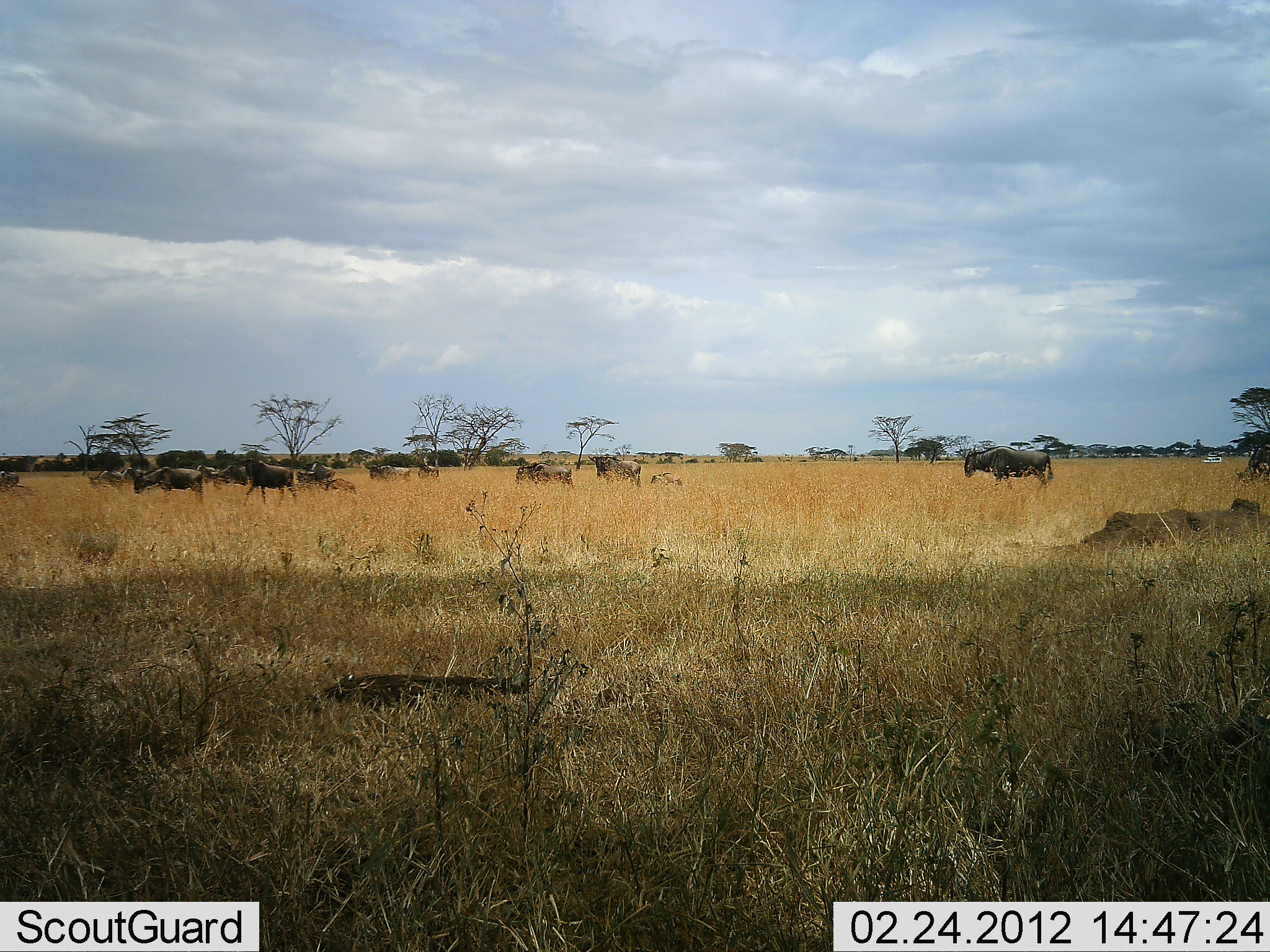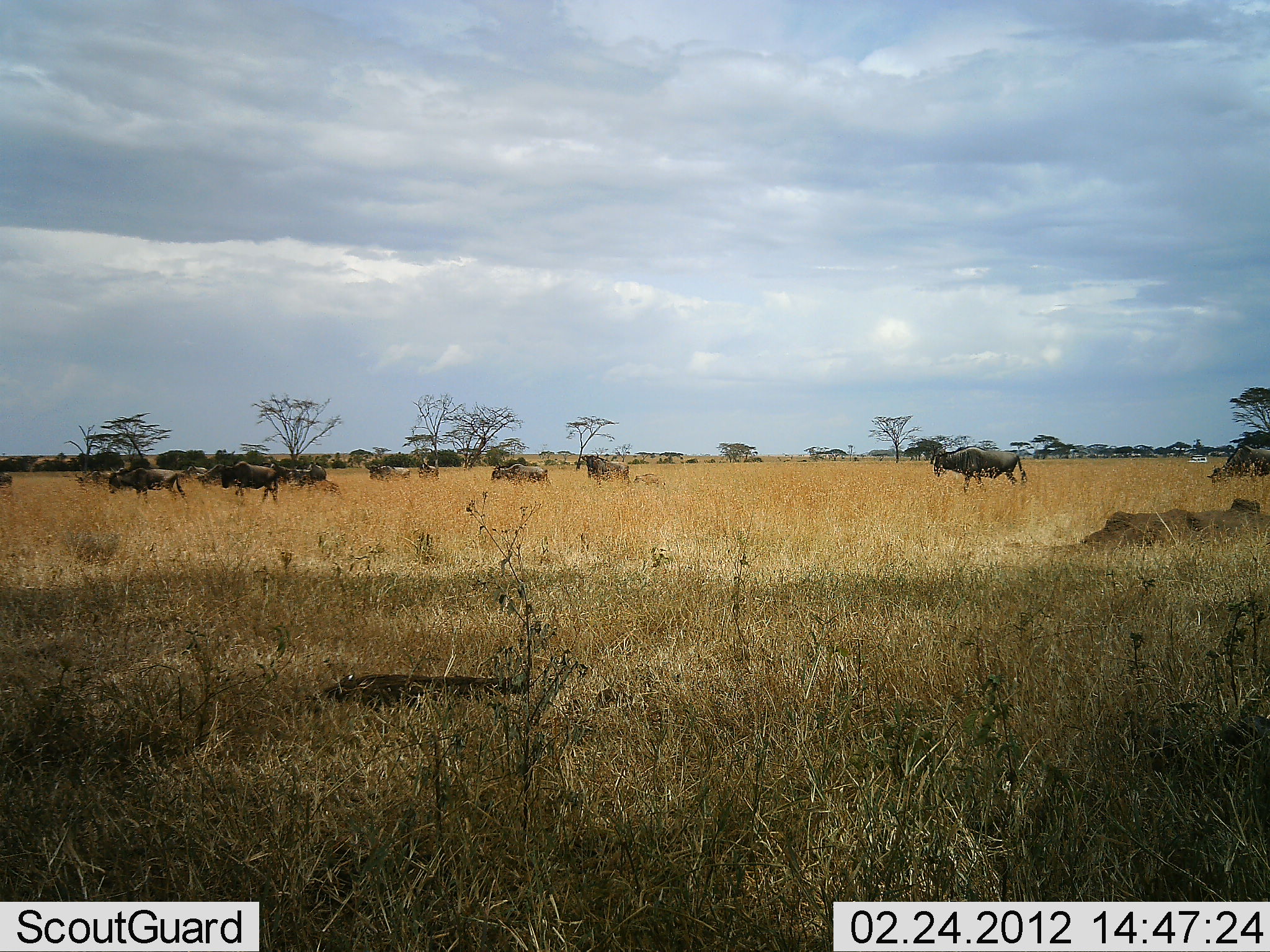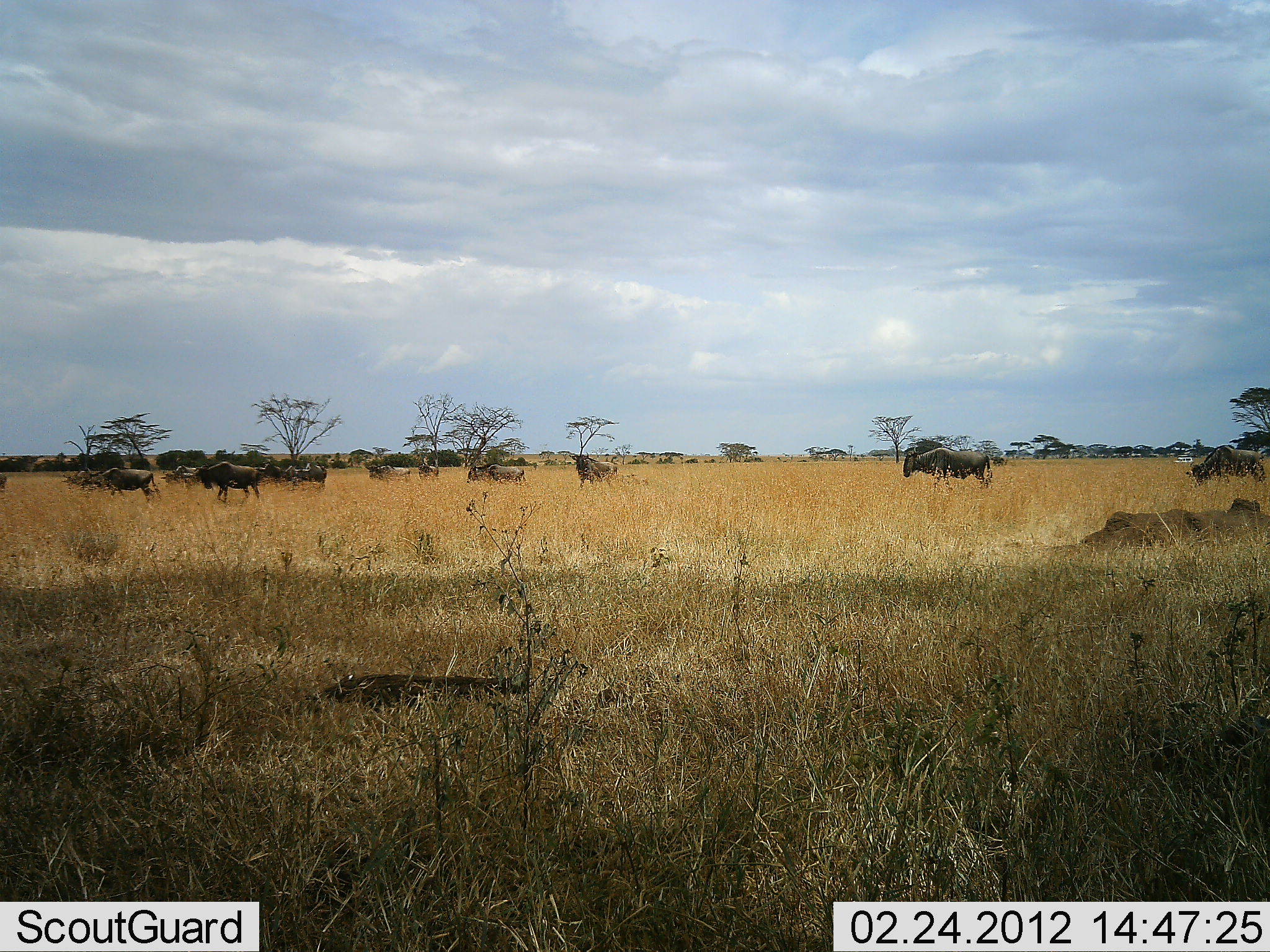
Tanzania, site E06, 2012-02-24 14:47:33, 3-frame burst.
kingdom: Animalia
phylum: Chordata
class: Mammalia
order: Artiodactyla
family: Bovidae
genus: Connochaetes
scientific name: Connochaetes taurinus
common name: blue wildebeest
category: wildebeest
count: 11-50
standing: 10%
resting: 0%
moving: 100%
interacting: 0%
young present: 29%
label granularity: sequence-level